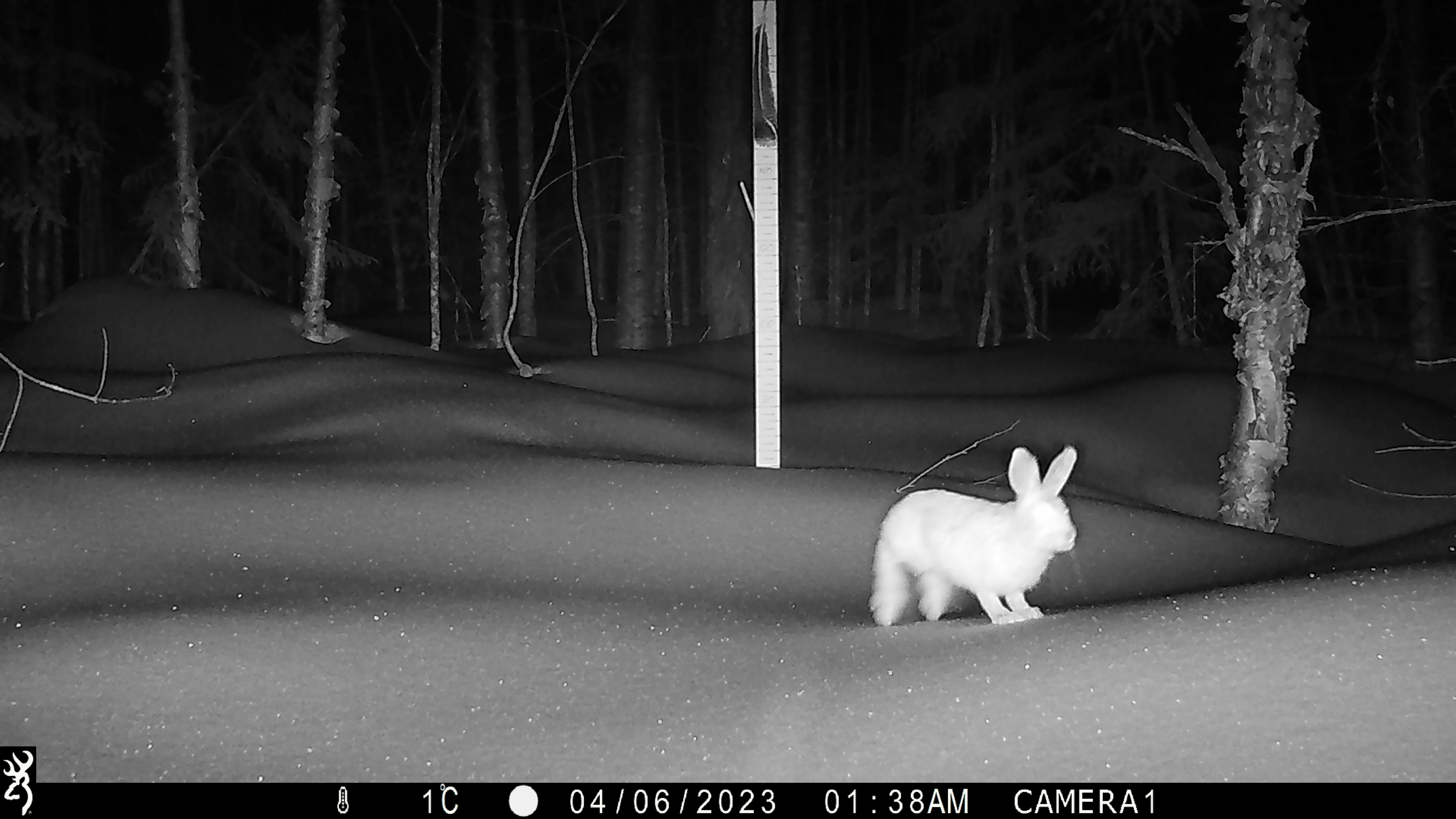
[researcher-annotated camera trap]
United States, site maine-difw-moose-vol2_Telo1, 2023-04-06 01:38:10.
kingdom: Animalia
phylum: Chordata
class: Mammalia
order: Lagomorpha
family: Leporidae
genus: Sylvilagus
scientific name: Sylvilagus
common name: cottontail rabbit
Cottontail rabbit (Sylvilagus).